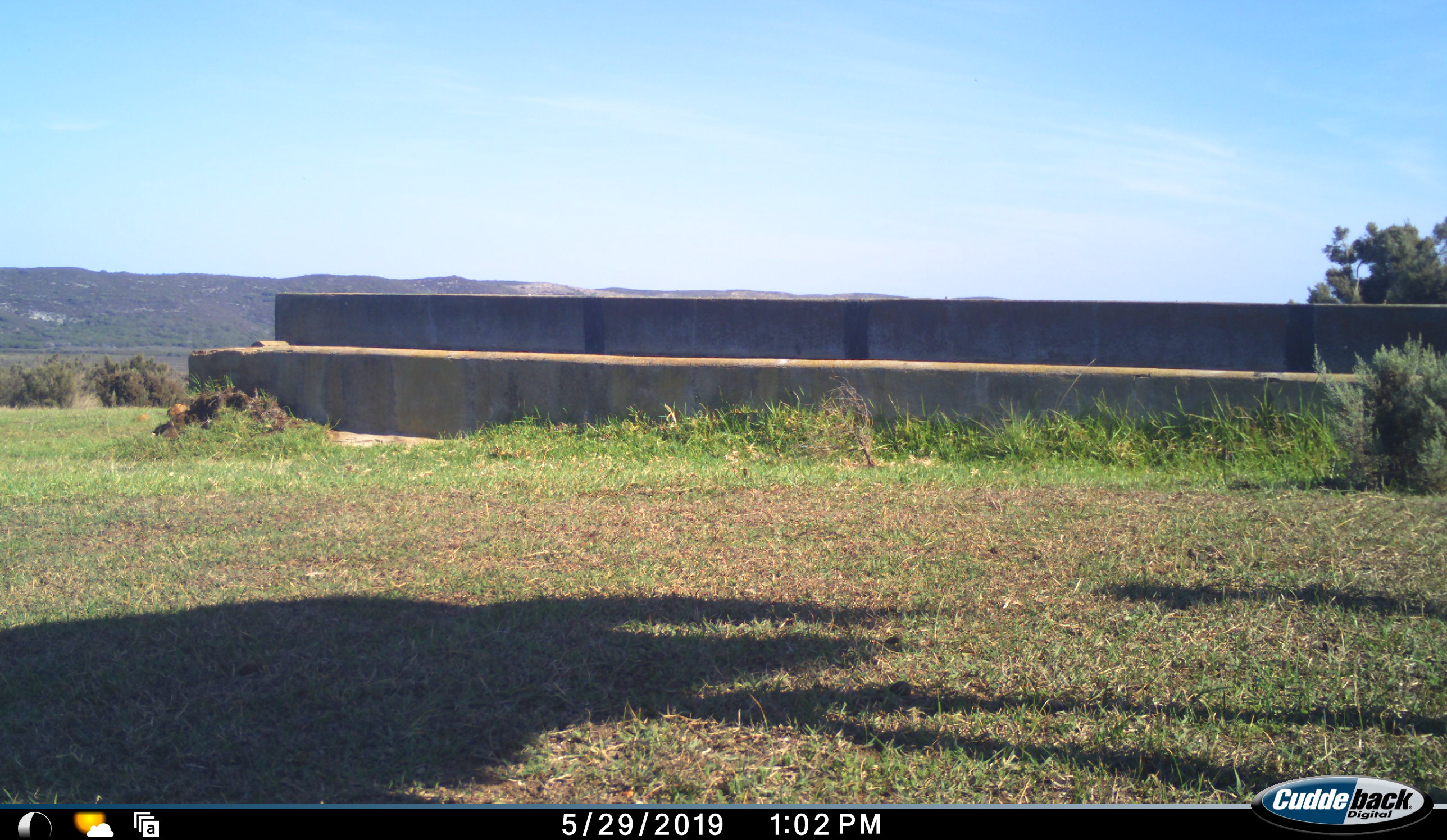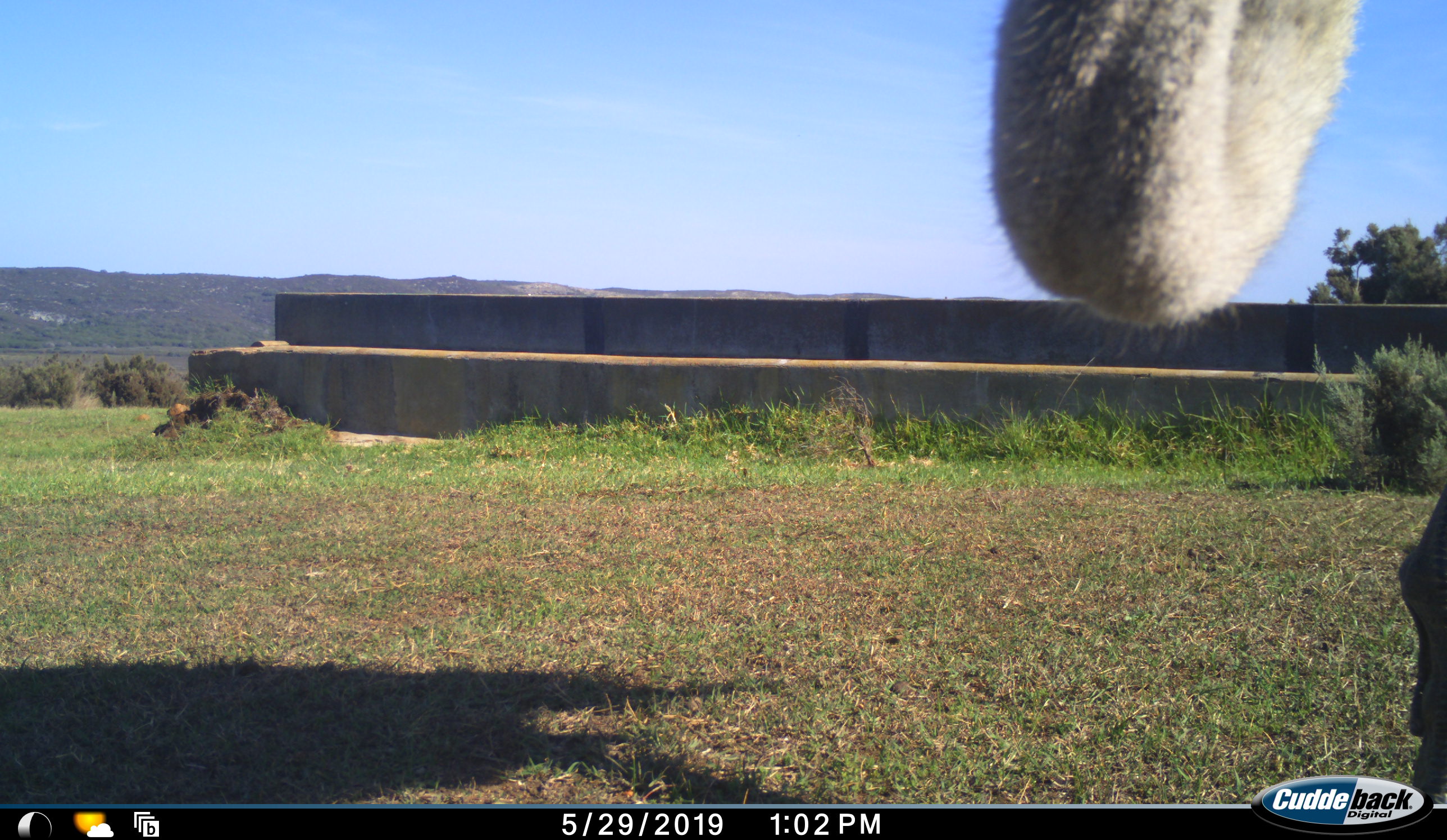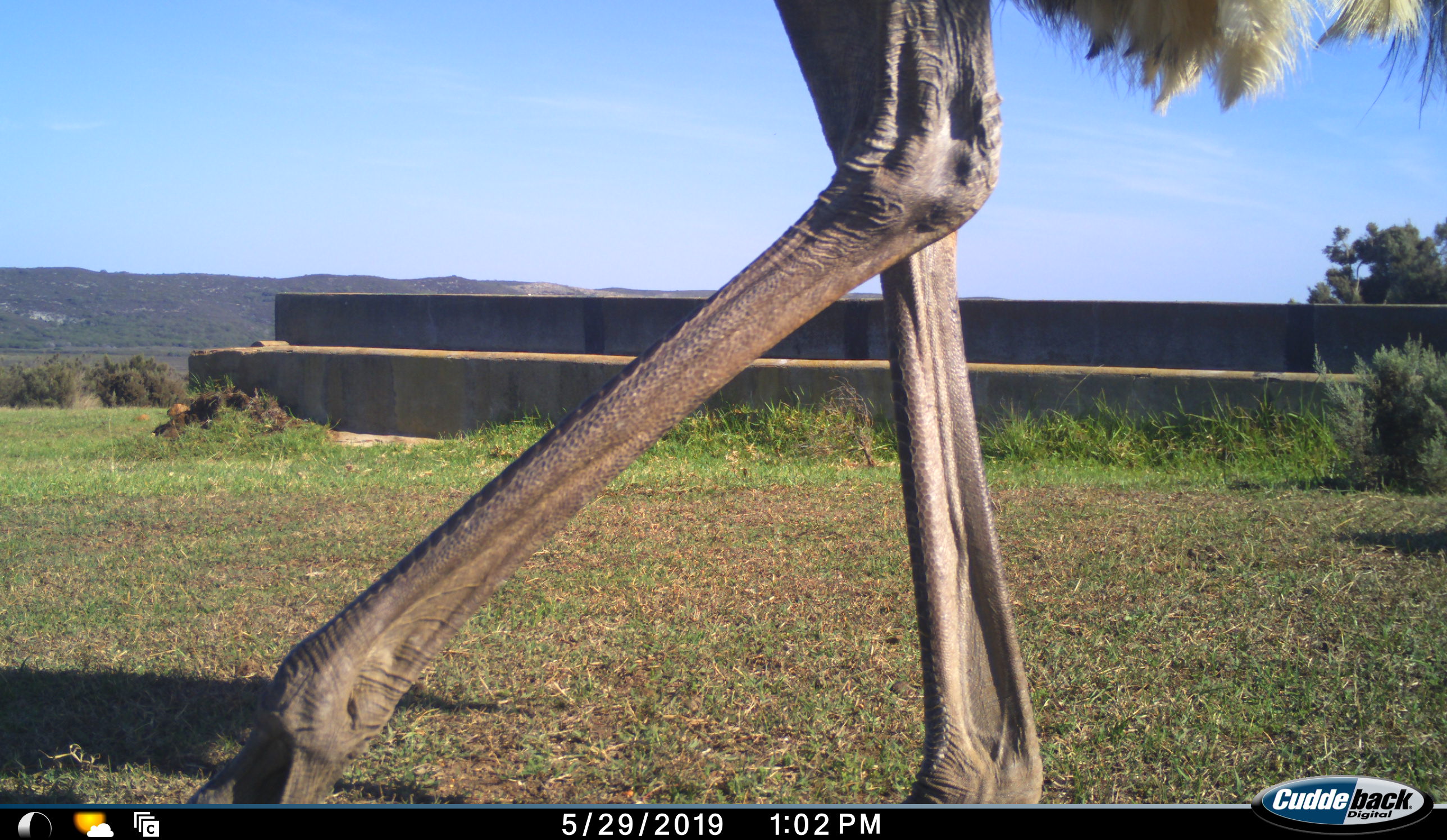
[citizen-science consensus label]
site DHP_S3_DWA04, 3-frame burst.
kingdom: Animalia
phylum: Chordata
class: Aves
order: Struthioniformes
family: Struthionidae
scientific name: Struthionidae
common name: ostrich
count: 1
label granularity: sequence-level